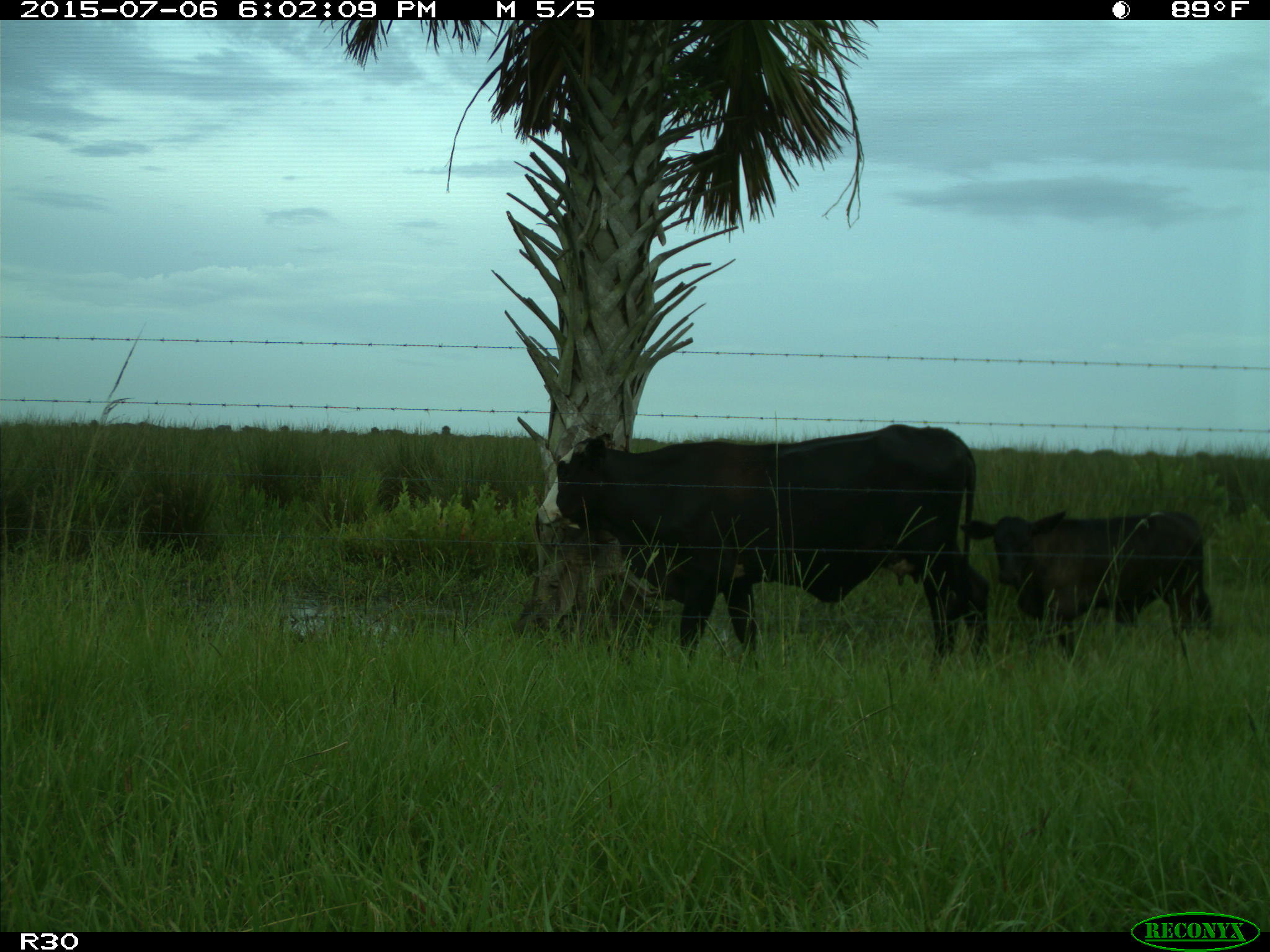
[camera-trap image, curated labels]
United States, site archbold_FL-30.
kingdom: Animalia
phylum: Chordata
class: Mammalia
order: Artiodactyla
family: Bovidae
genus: Bos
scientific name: Bos taurus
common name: domestic cow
Bos taurus (domestic cow).